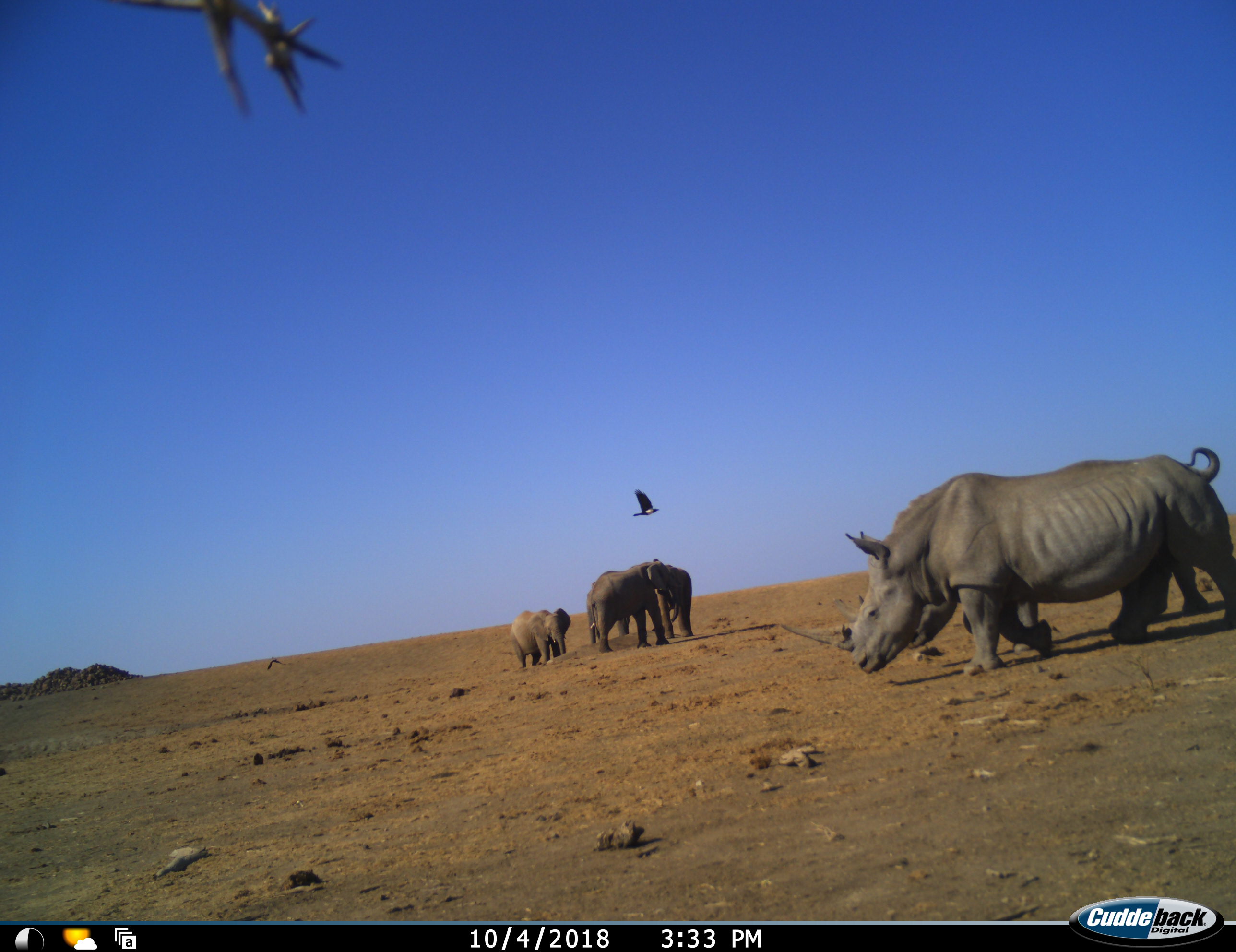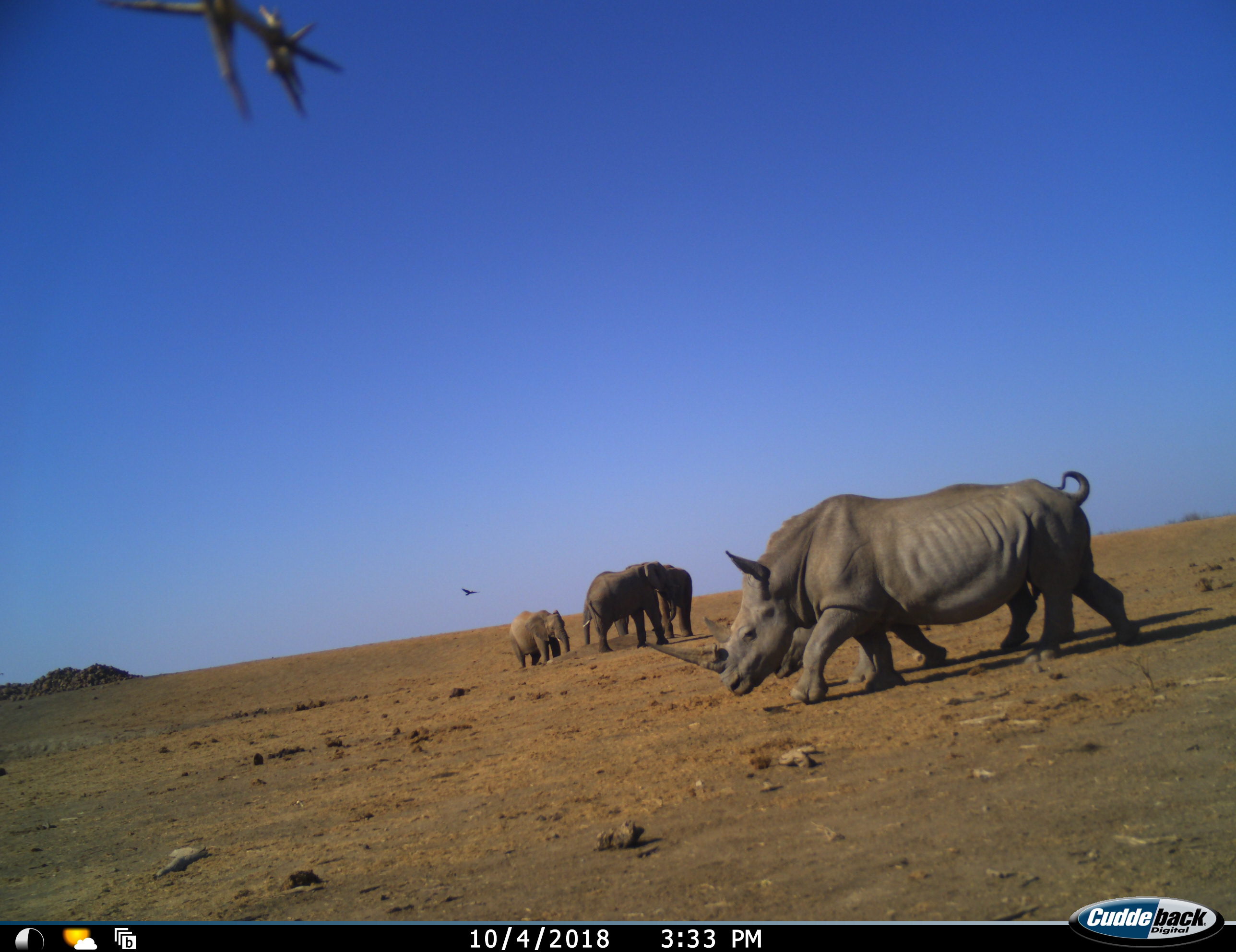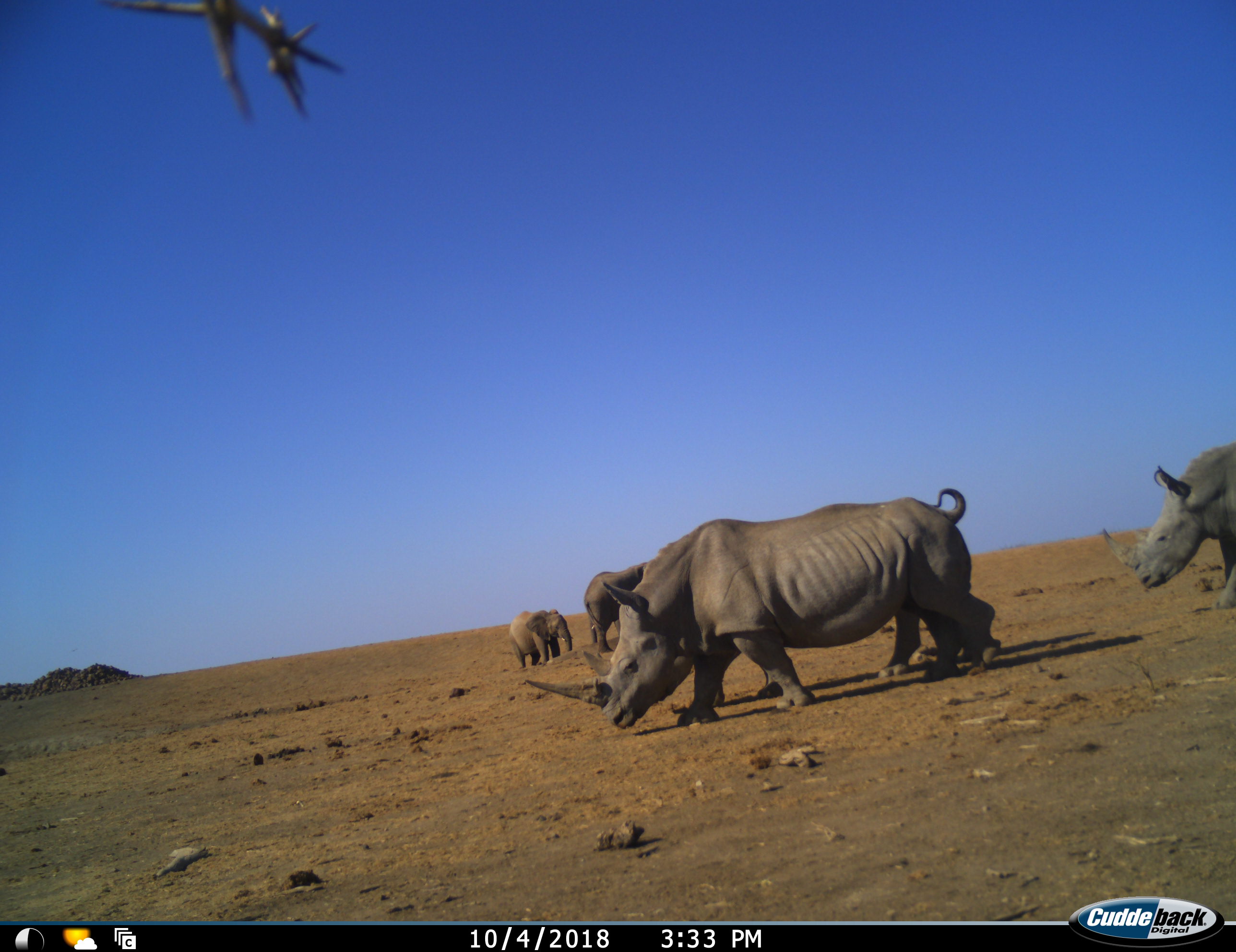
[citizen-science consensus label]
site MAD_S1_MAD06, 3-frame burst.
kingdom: Animalia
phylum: Chordata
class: Aves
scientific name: Aves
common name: bird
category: birdother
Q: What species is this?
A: Birdother (bird) (Aves).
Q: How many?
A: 2.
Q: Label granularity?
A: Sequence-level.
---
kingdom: Animalia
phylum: Chordata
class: Mammalia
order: Proboscidea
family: Elephantidae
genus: Loxodonta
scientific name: Loxodonta africana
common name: african bush elephant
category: elephant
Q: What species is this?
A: Elephant (african bush elephant) (Loxodonta africana).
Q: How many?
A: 4.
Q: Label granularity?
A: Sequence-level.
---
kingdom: Animalia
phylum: Chordata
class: Mammalia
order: Perissodactyla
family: Rhinocerotidae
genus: Ceratotherium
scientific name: Ceratotherium simum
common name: white rhinoceros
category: rhinoceroswhite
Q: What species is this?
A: Rhinoceroswhite (white rhinoceros) (Ceratotherium simum).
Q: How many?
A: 3.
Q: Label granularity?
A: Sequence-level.